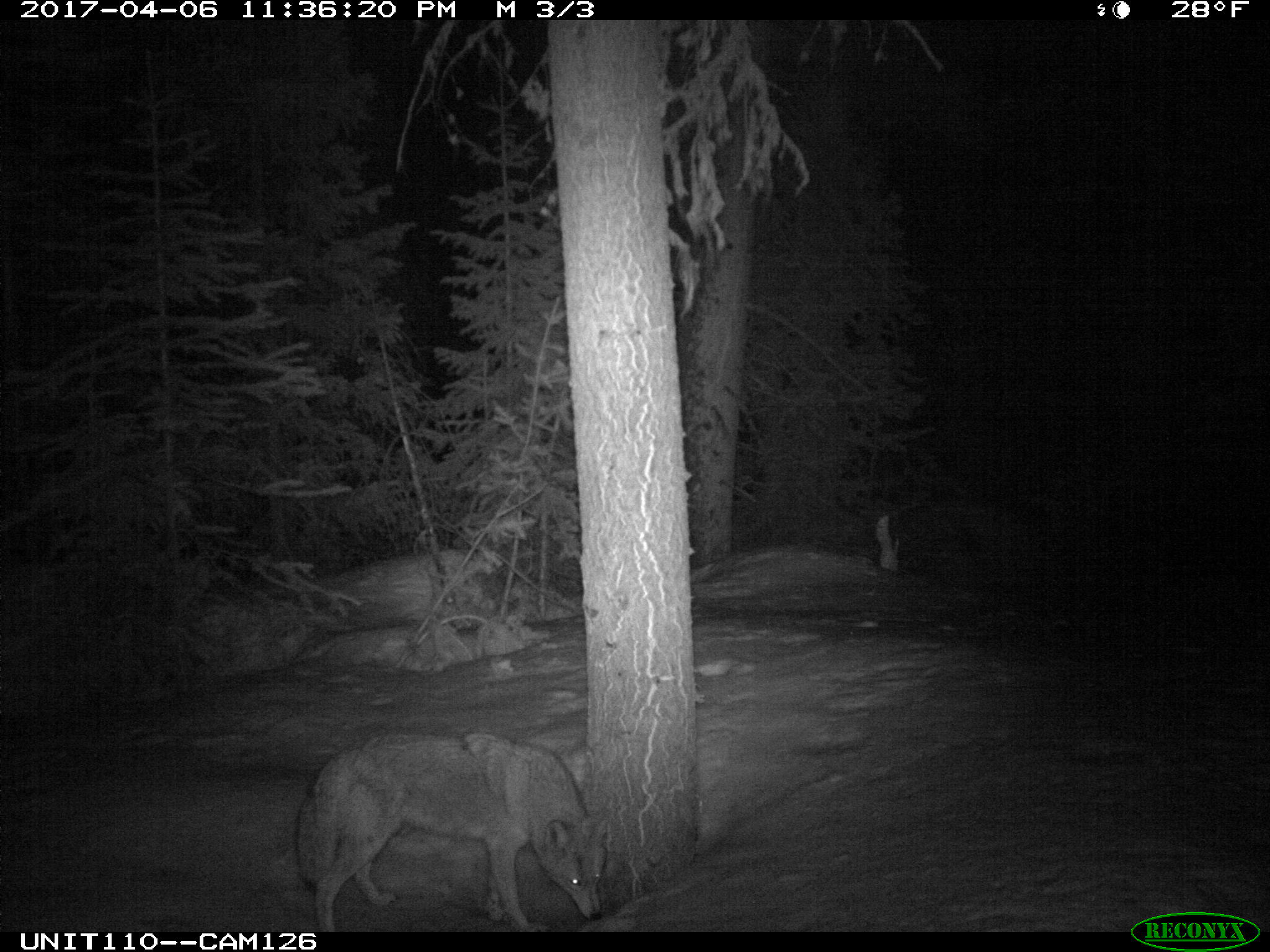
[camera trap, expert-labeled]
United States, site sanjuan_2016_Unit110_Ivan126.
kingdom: Animalia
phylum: Chordata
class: Mammalia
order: Carnivora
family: Canidae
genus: Canis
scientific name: Canis latrans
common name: coyote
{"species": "Canis latrans (coyote)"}